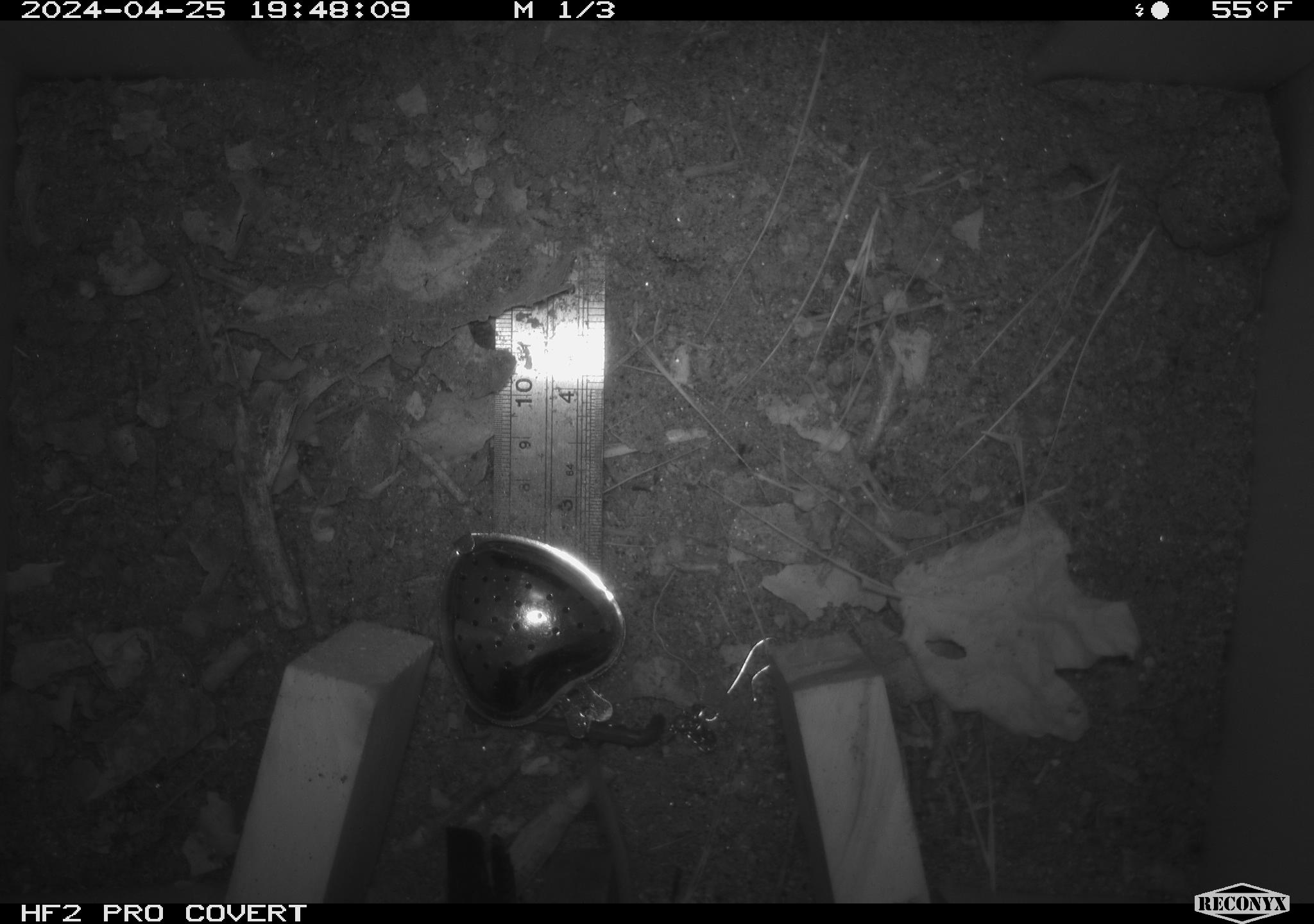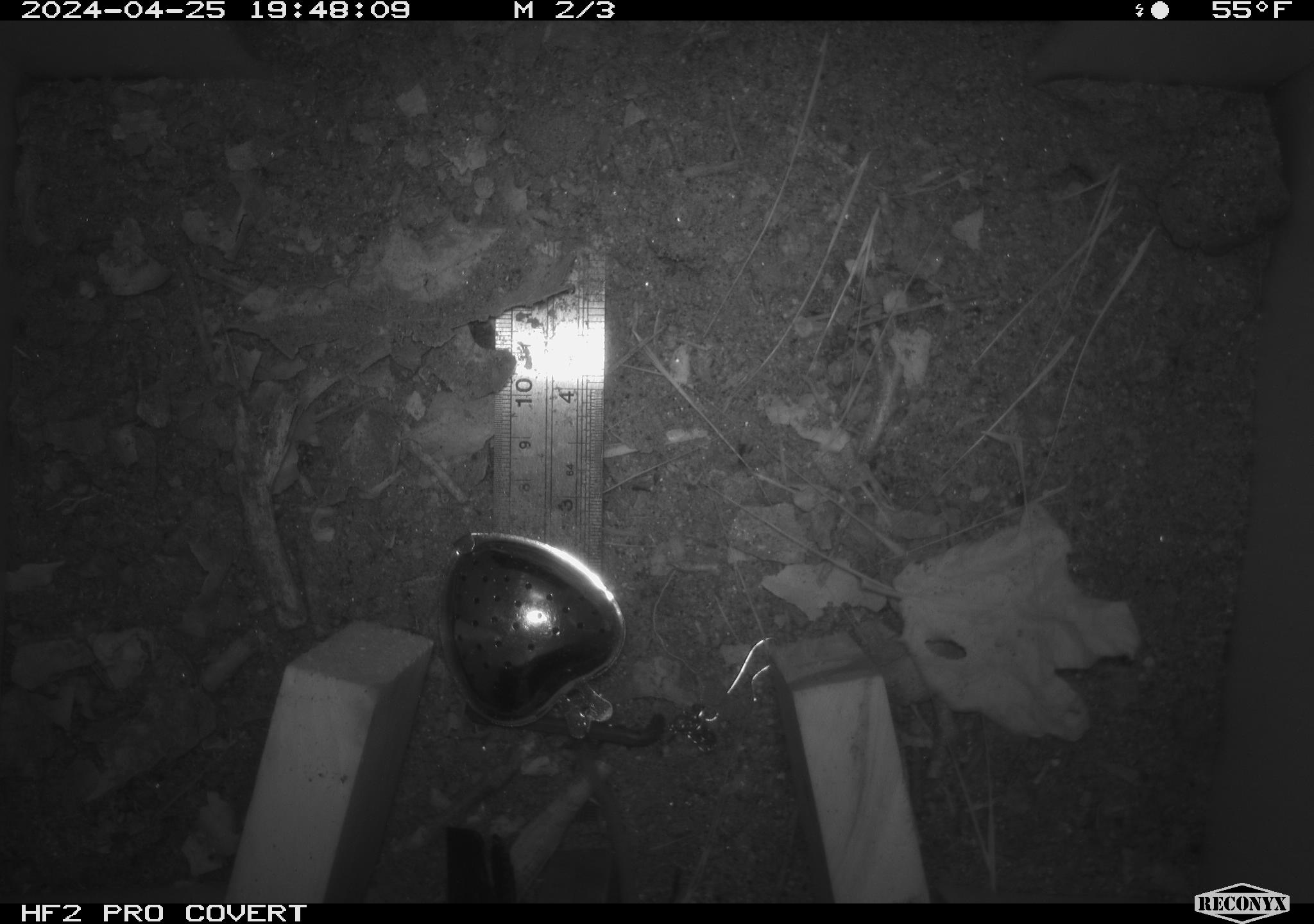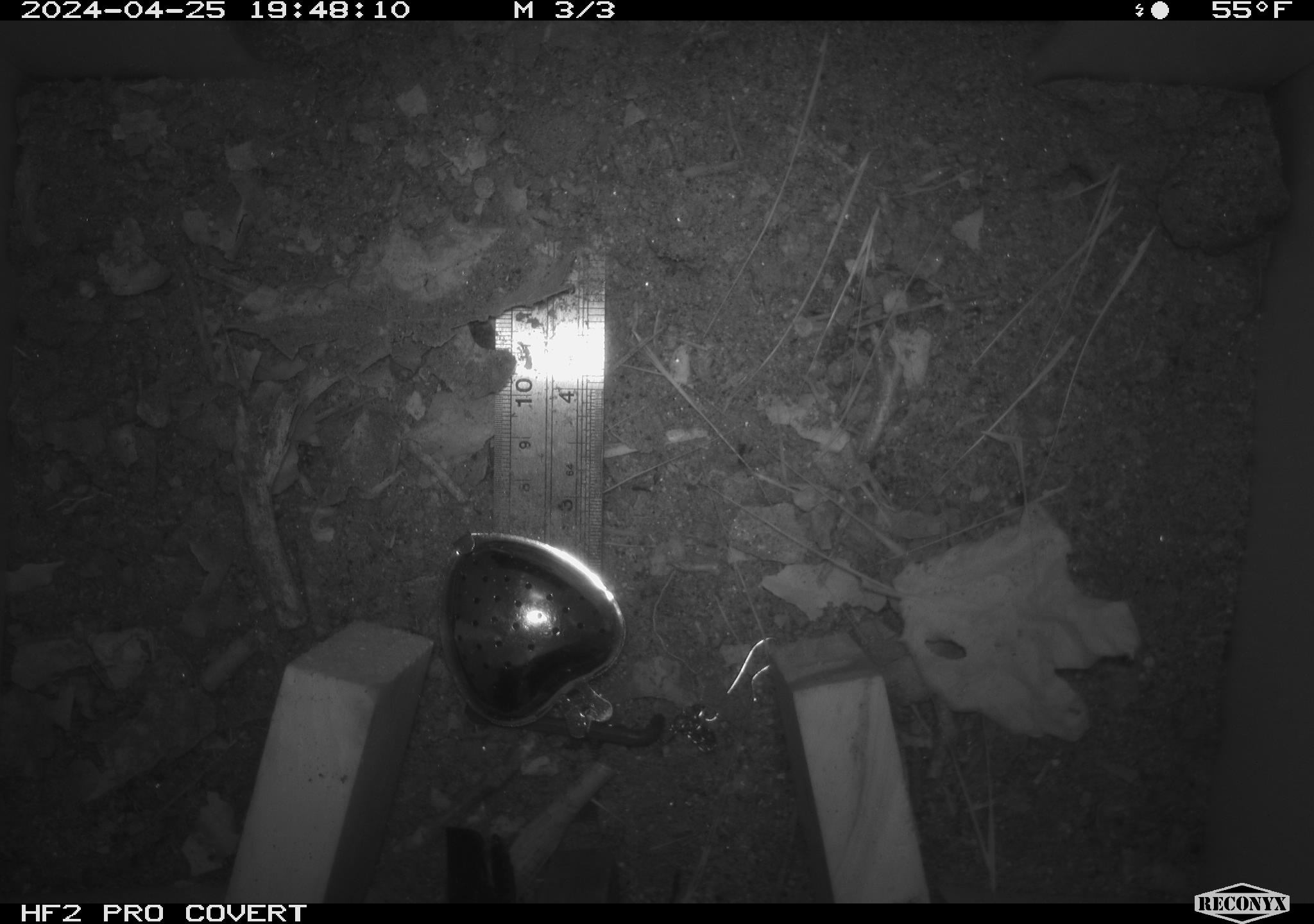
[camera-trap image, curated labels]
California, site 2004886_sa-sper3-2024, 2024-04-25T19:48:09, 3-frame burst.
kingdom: Animalia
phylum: Chordata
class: Mammalia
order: Rodentia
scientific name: Rodentia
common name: mouse species